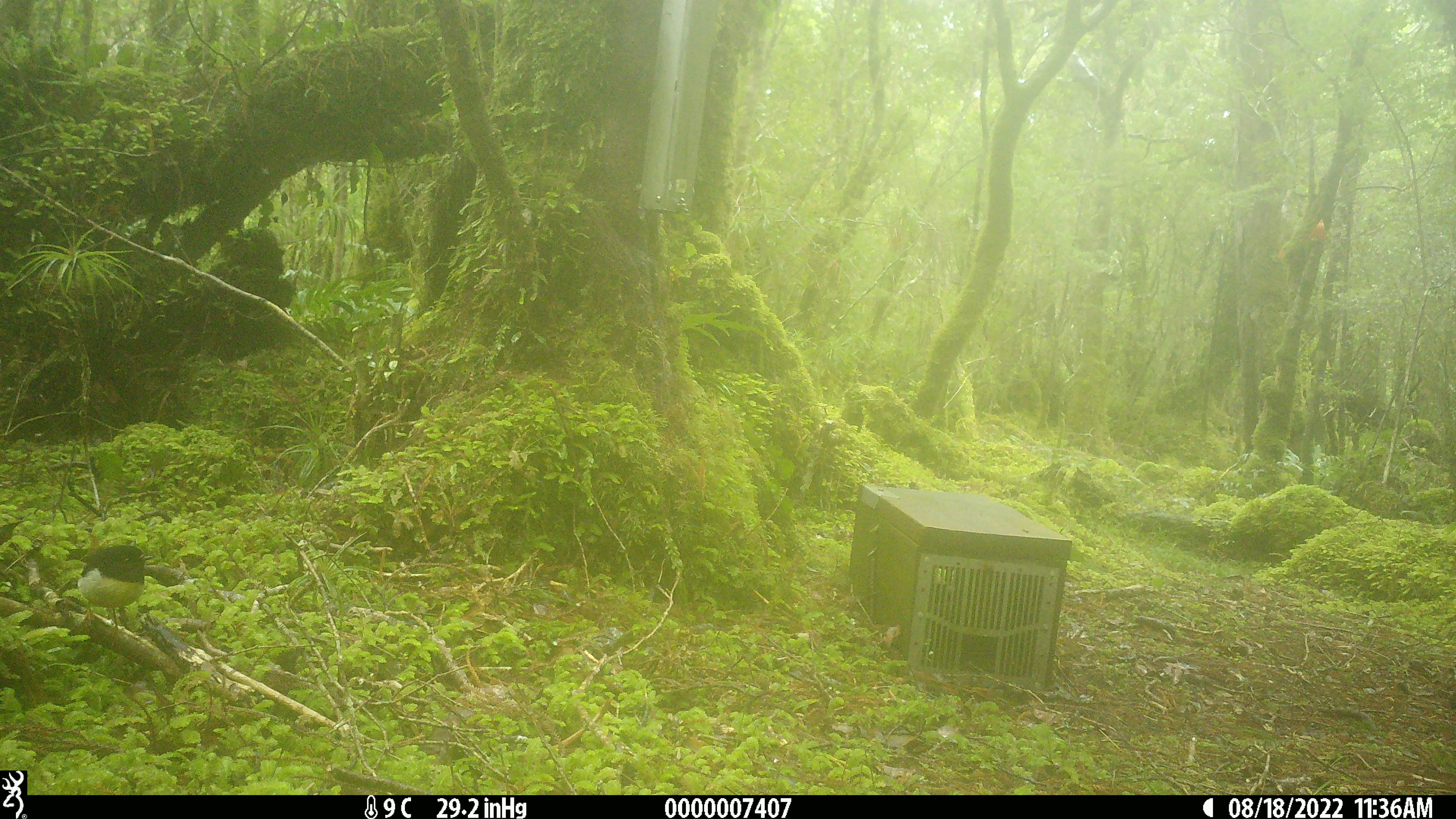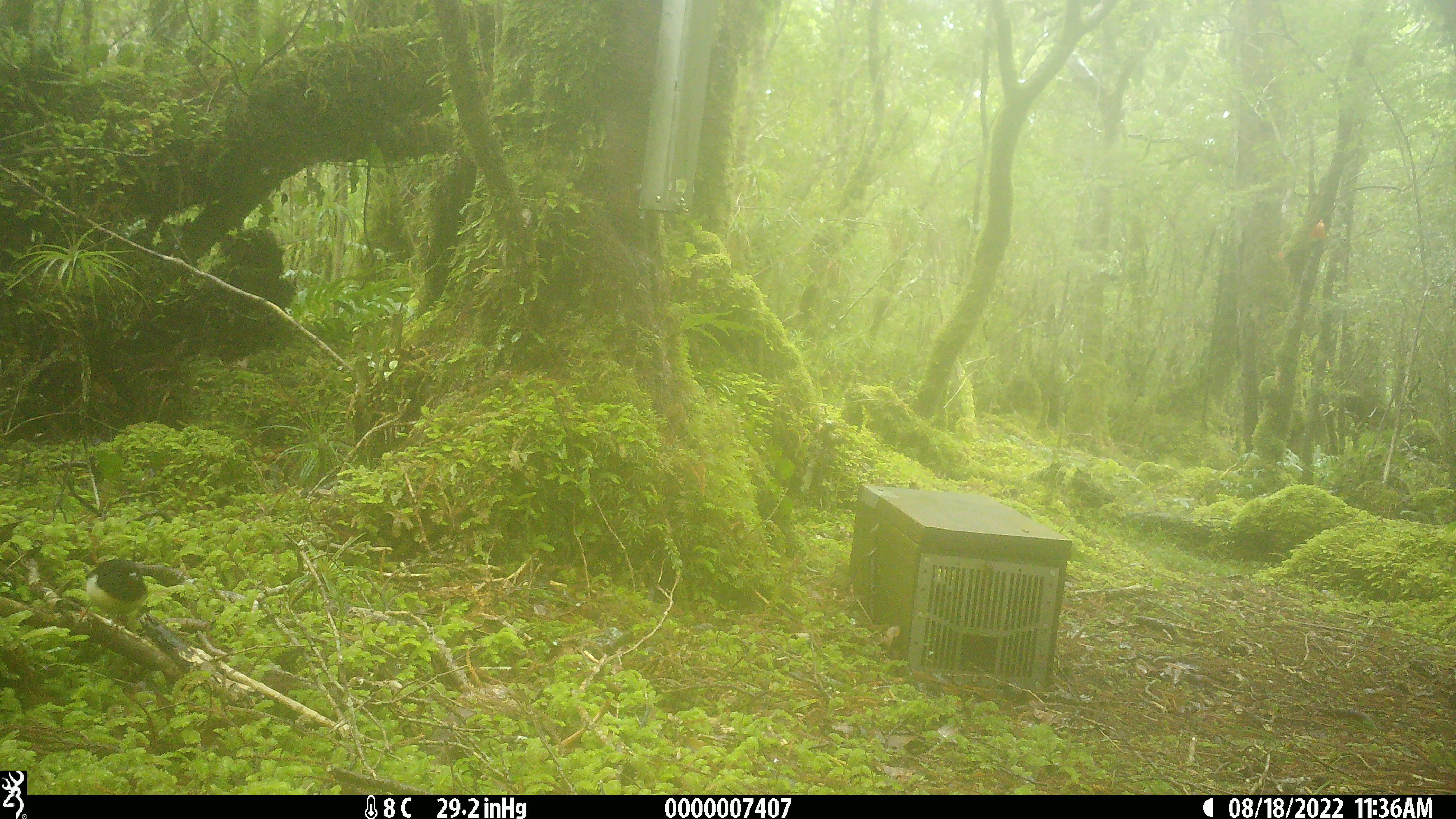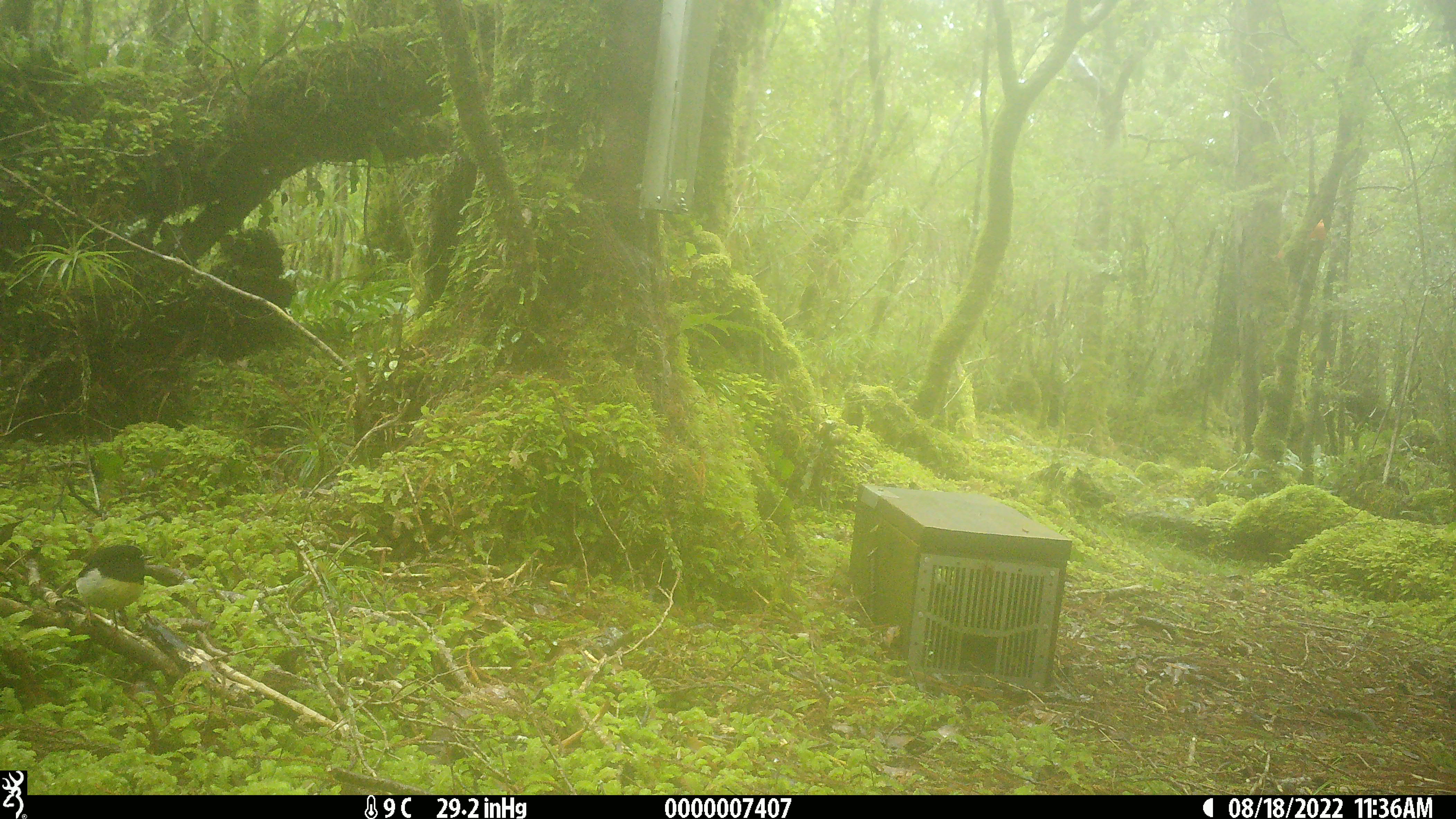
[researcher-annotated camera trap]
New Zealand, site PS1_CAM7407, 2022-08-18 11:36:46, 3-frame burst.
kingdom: Animalia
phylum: Chordata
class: Aves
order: Passeriformes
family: Petroicidae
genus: Petroica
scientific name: Petroica macrocephala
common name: tomtit